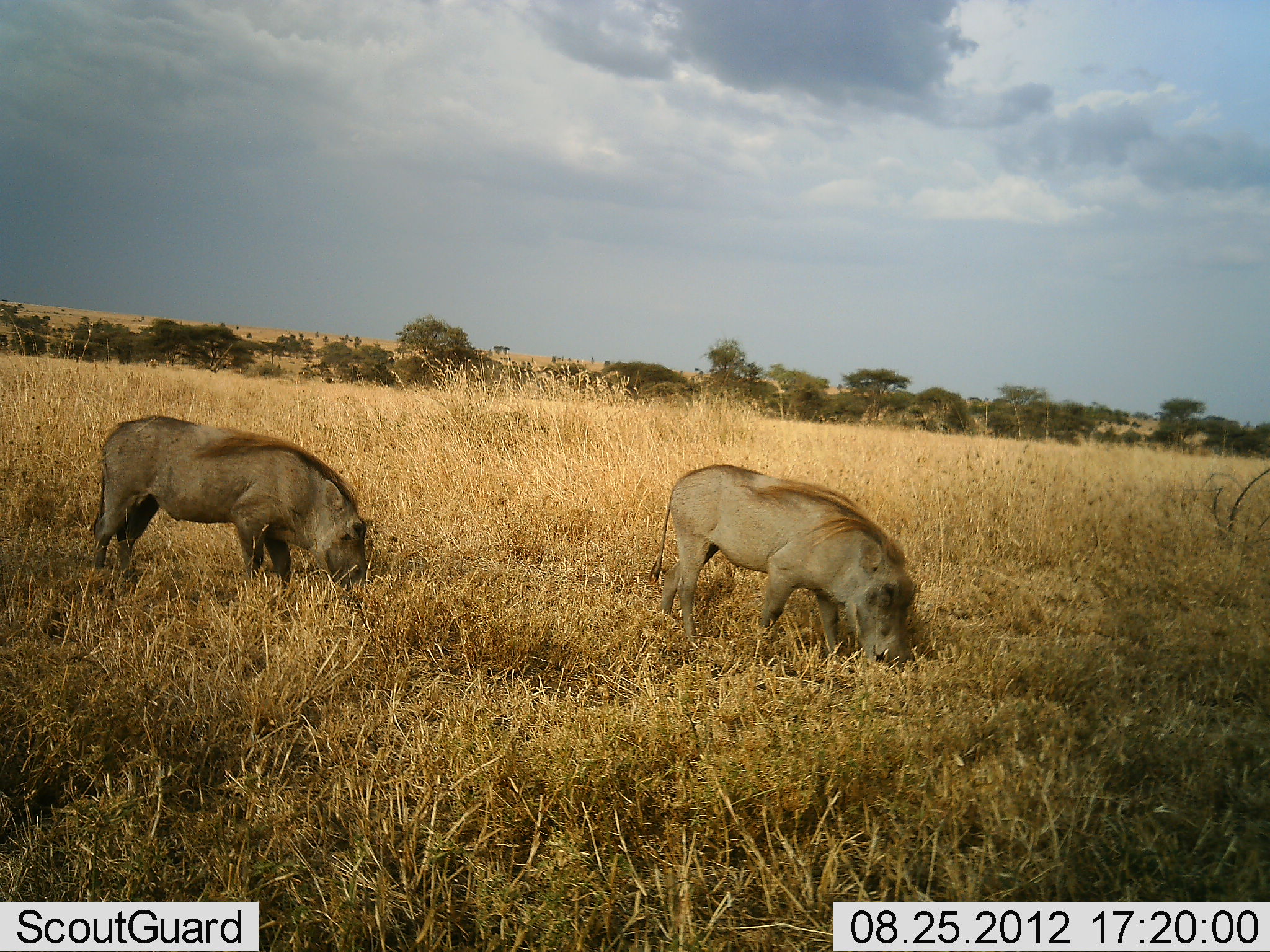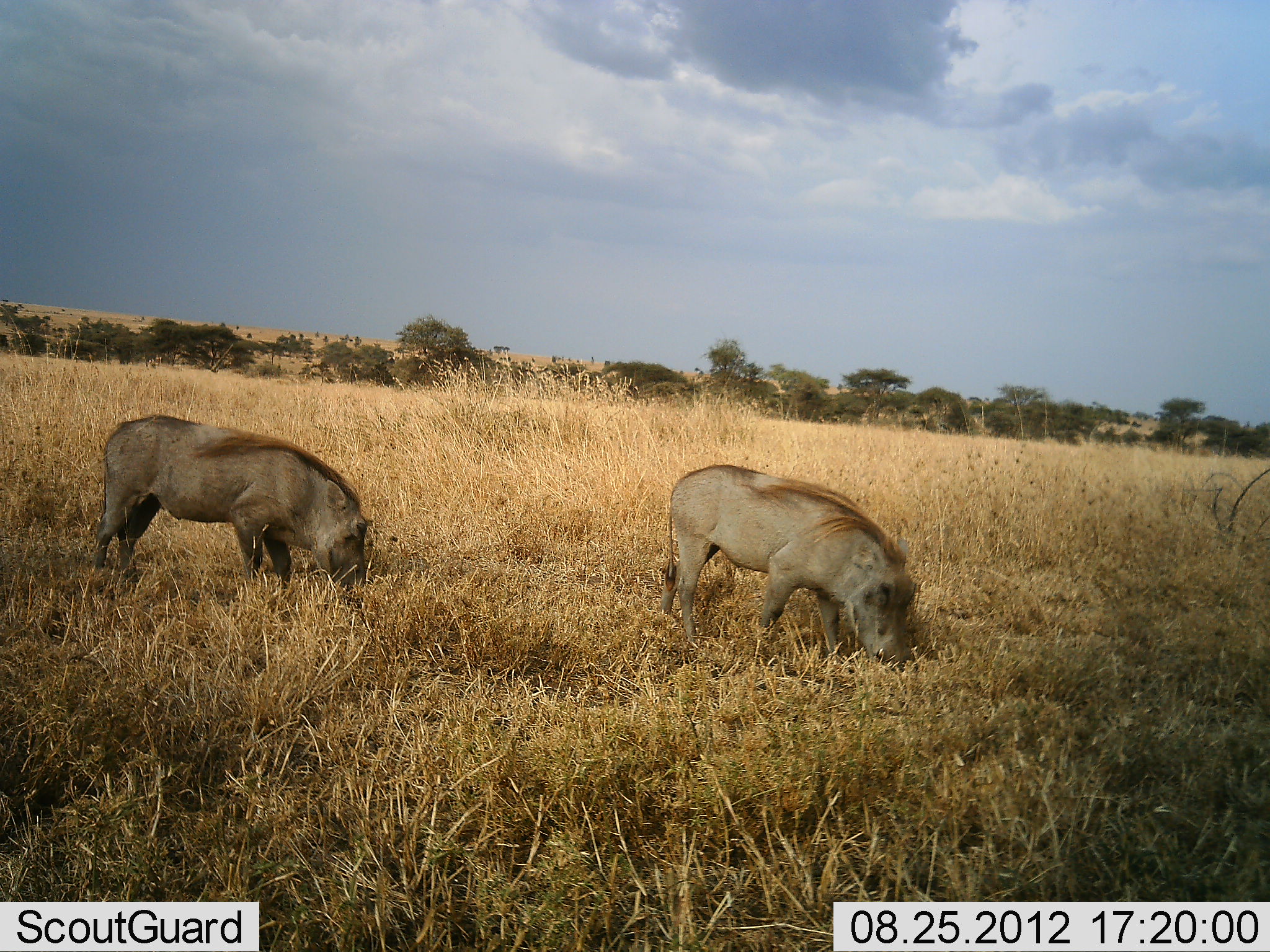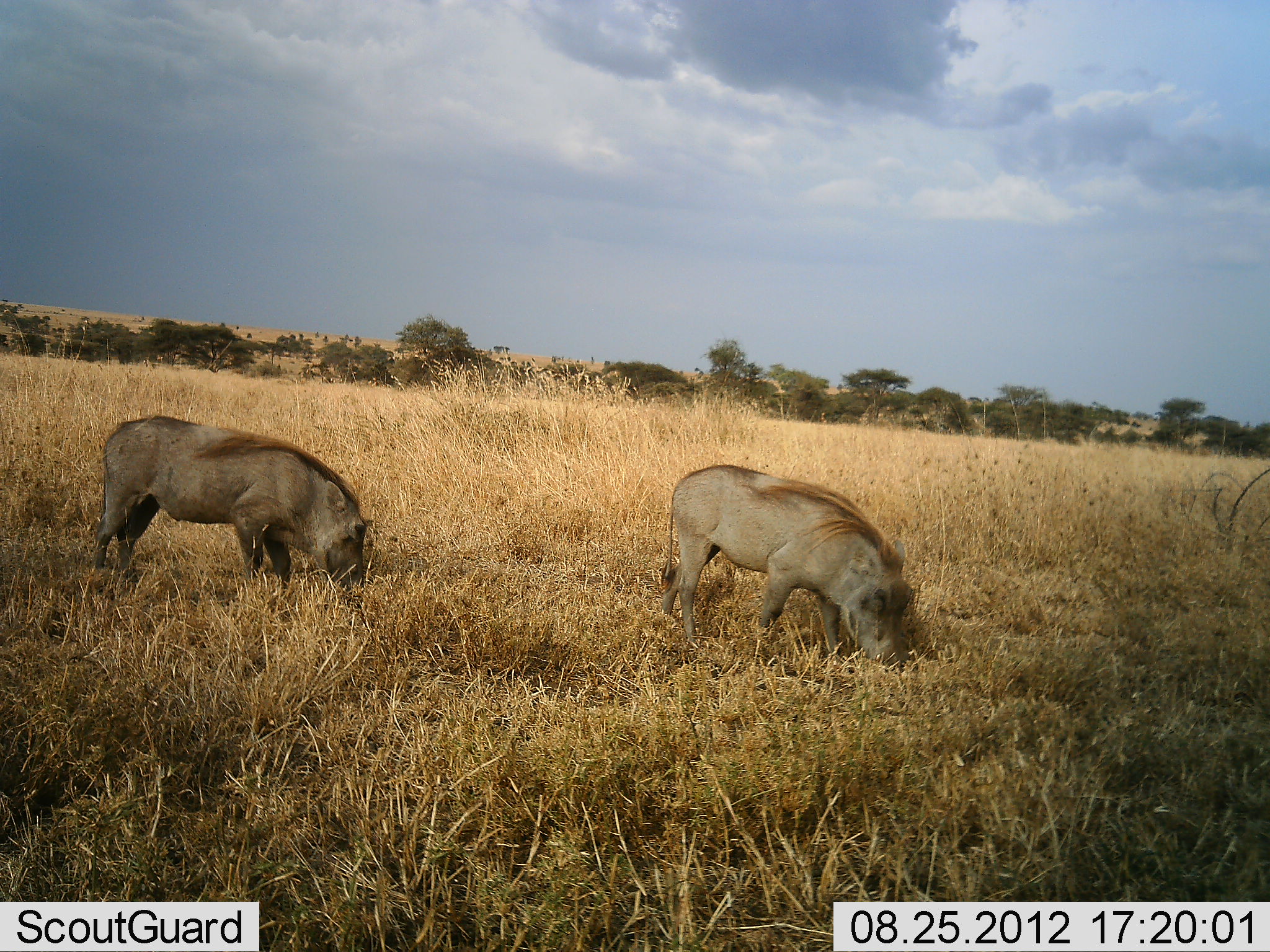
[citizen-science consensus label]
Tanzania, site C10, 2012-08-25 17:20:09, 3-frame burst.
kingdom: Animalia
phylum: Chordata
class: Mammalia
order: Artiodactyla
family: Suidae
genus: Phacochoerus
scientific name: Phacochoerus africanus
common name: warthog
Warthog (Phacochoerus africanus), count 2. Behavior (volunteer vote fractions): standing 40%, resting 0%, moving 0%, interacting 0%. Young present (vote fraction): 0%. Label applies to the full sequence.